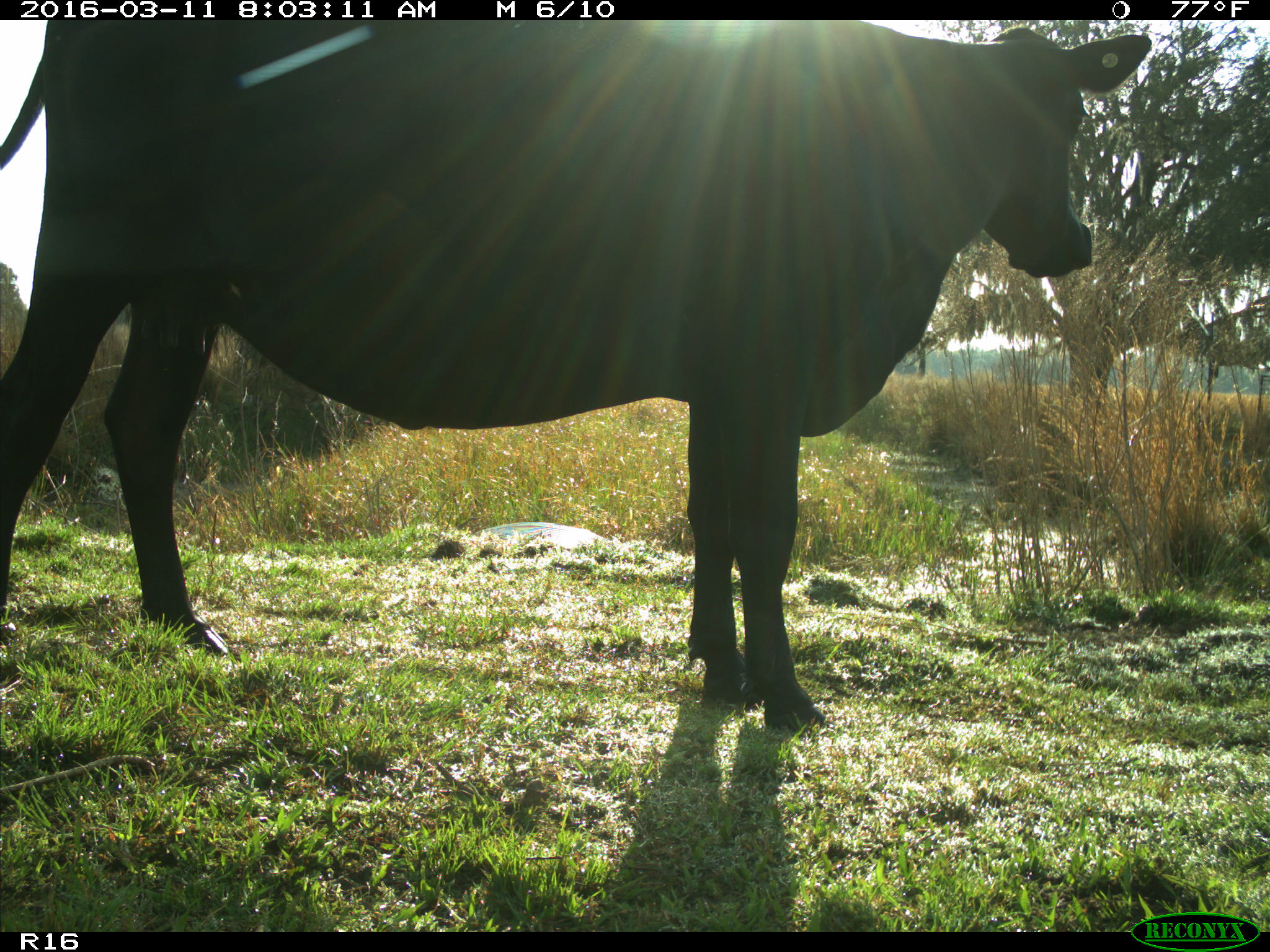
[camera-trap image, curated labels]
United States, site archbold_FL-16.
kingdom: Animalia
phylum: Chordata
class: Mammalia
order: Artiodactyla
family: Bovidae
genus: Bos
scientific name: Bos taurus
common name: domestic cow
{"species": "Bos taurus (domestic cow)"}